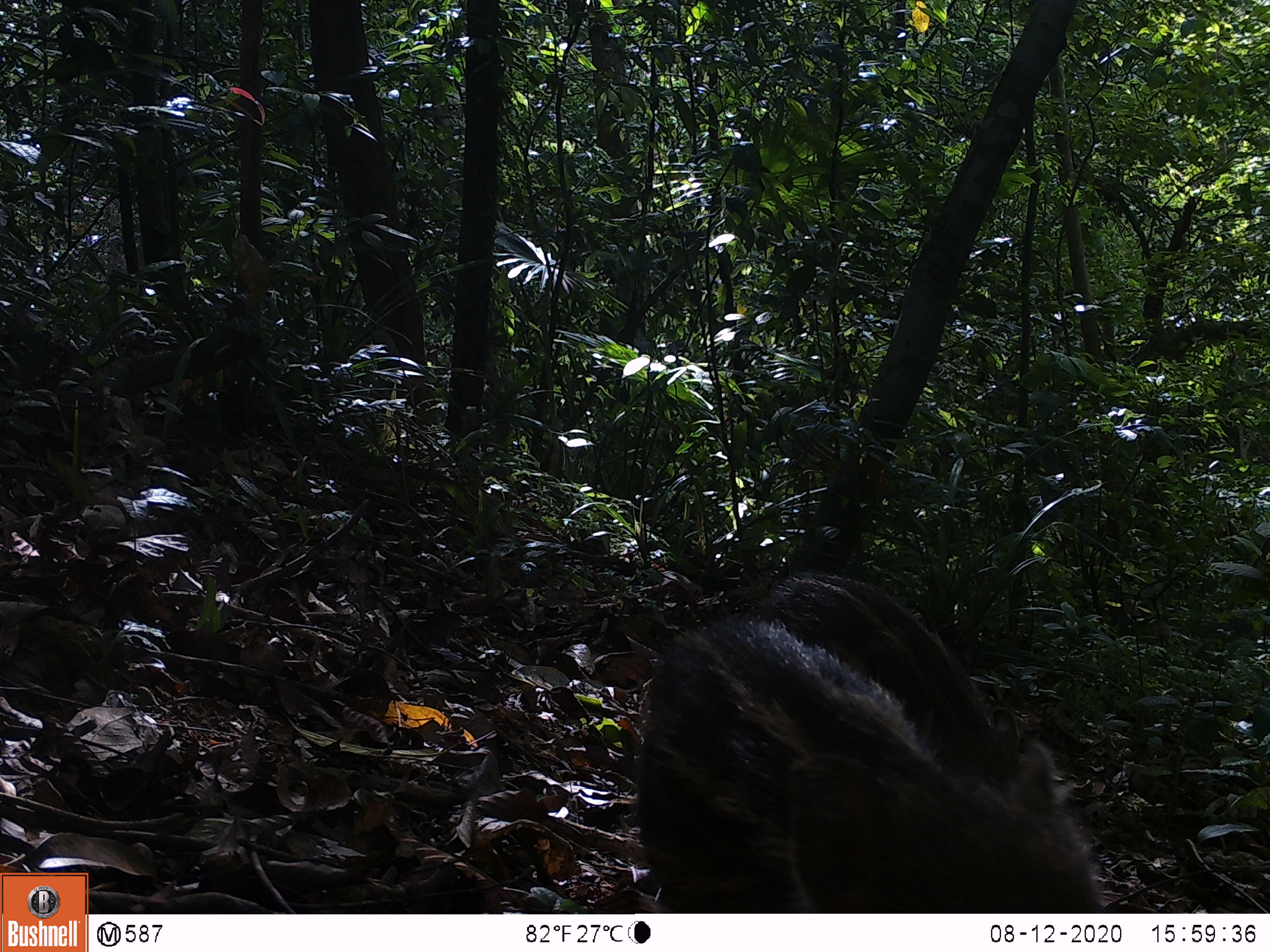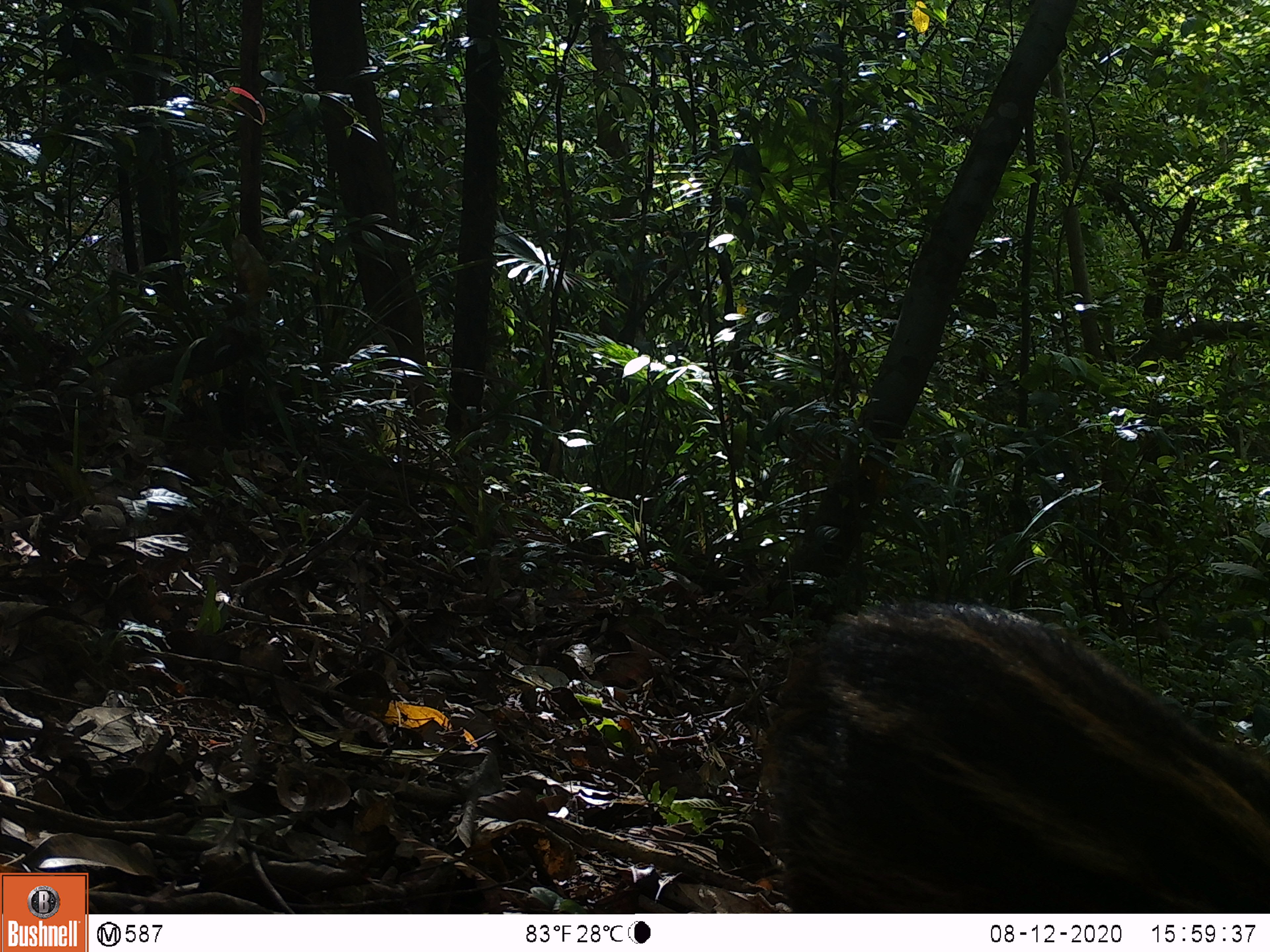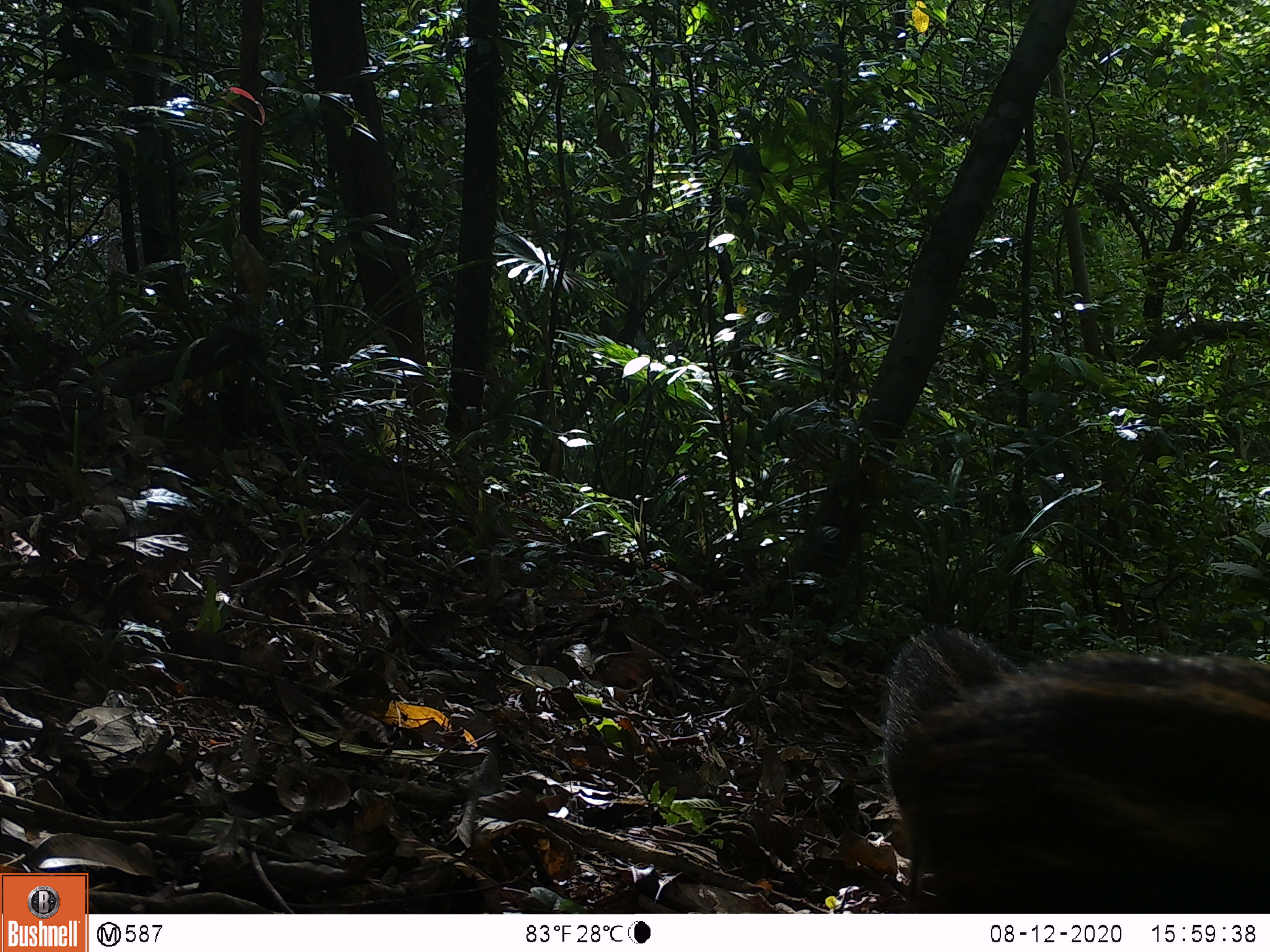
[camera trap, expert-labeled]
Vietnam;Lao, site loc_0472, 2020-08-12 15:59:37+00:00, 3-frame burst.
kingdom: Animalia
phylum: Chordata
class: Mammalia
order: Artiodactyla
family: Suidae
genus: Sus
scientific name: Sus scrofa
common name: eurasian wild pig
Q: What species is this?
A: Eurasian wild pig (Sus scrofa).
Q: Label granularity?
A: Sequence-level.